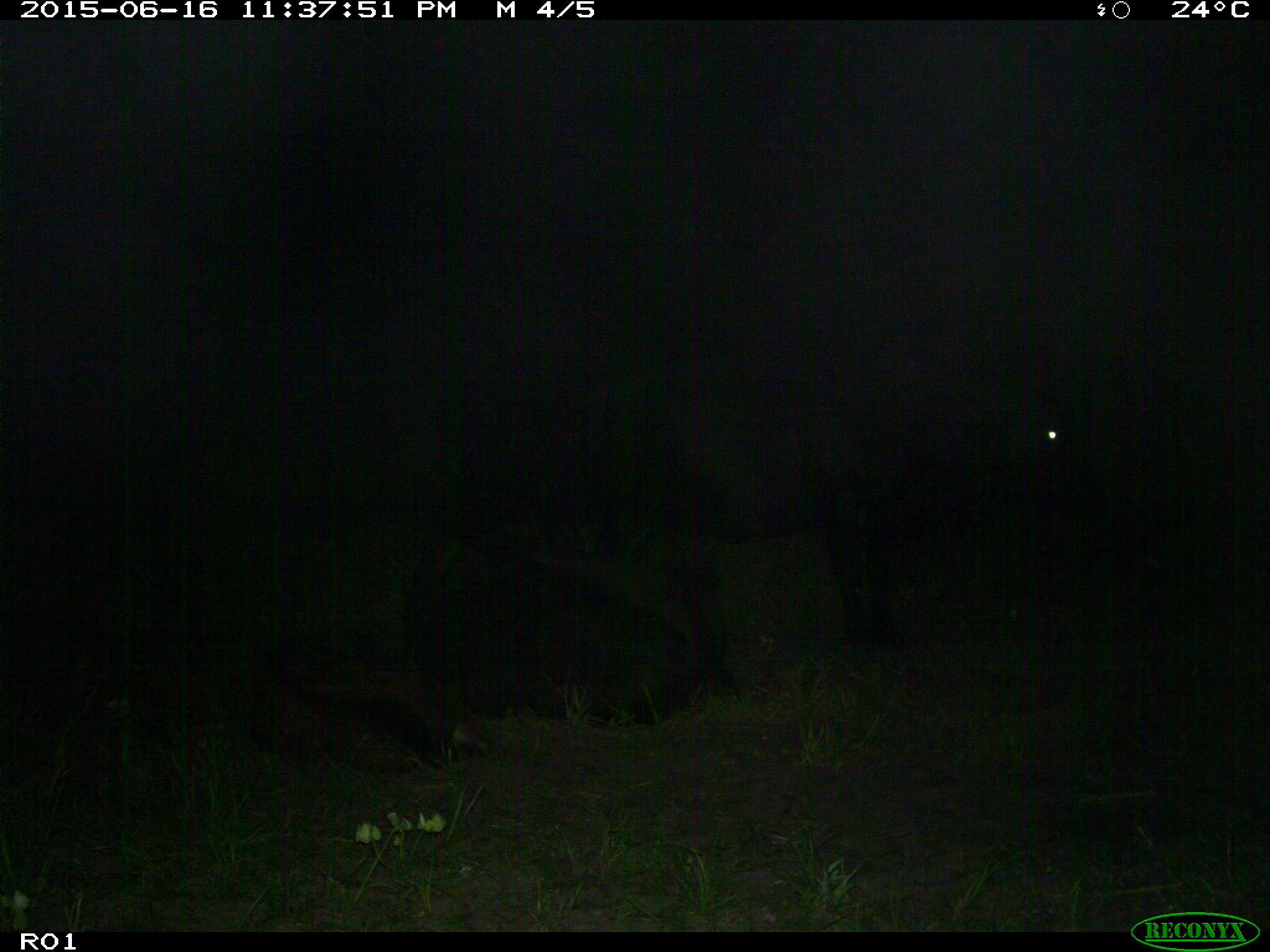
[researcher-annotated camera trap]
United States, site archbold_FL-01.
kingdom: Animalia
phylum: Chordata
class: Mammalia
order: Artiodactyla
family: Bovidae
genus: Bos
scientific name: Bos taurus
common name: domestic cow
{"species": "Bos taurus (domestic cow)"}